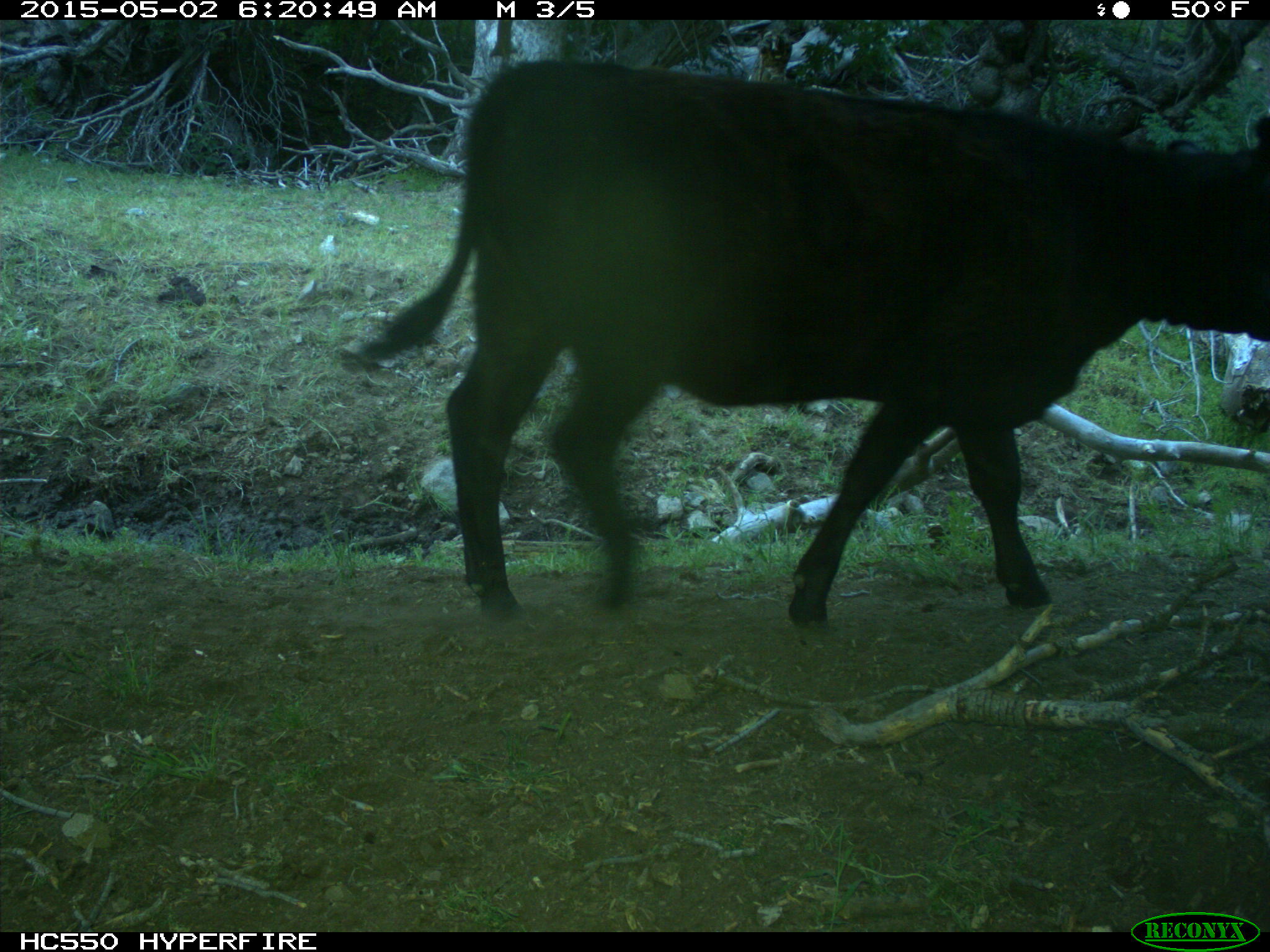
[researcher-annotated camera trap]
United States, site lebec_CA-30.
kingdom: Animalia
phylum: Chordata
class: Mammalia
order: Artiodactyla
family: Bovidae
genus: Bos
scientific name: Bos taurus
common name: domestic cow